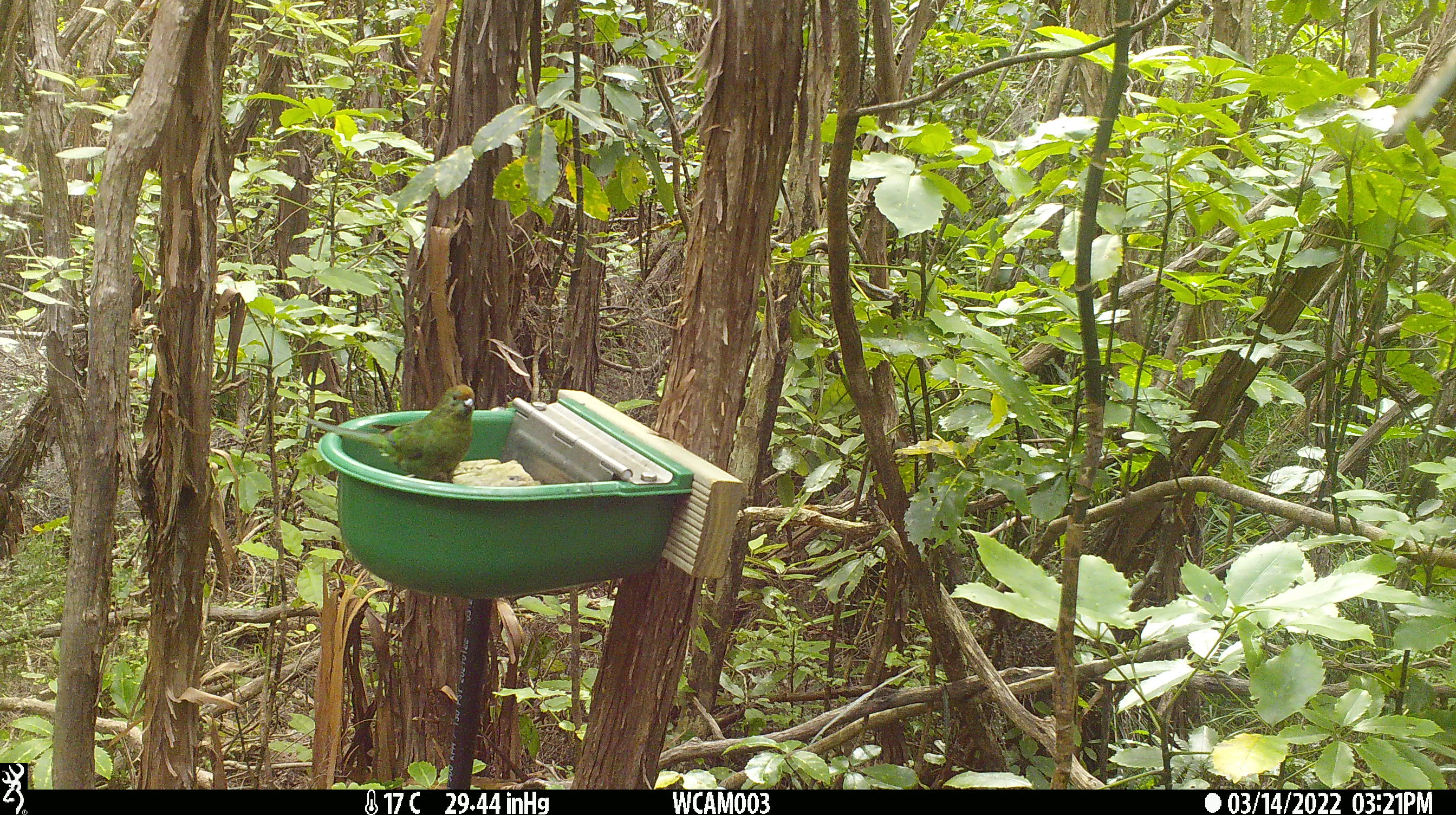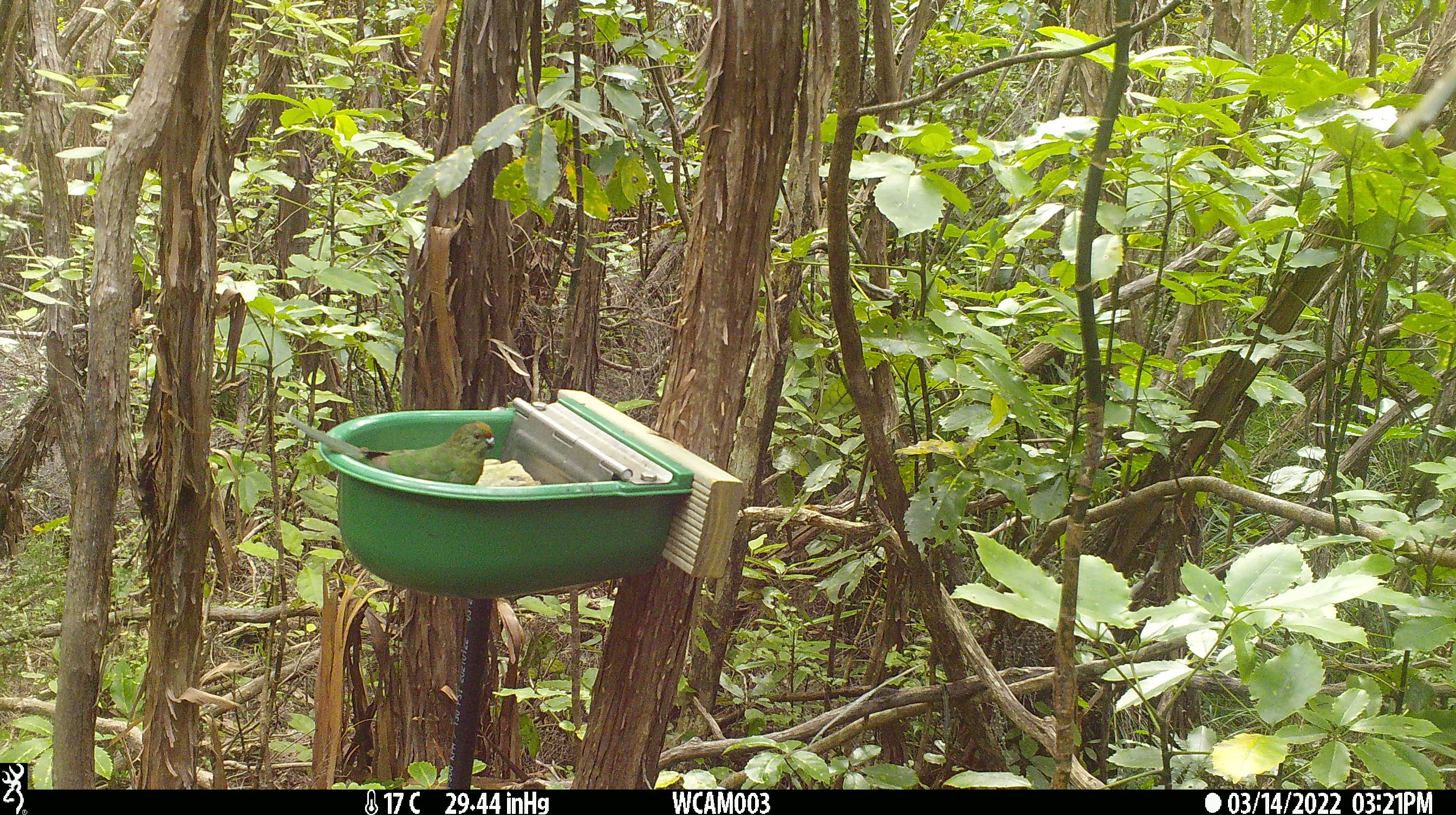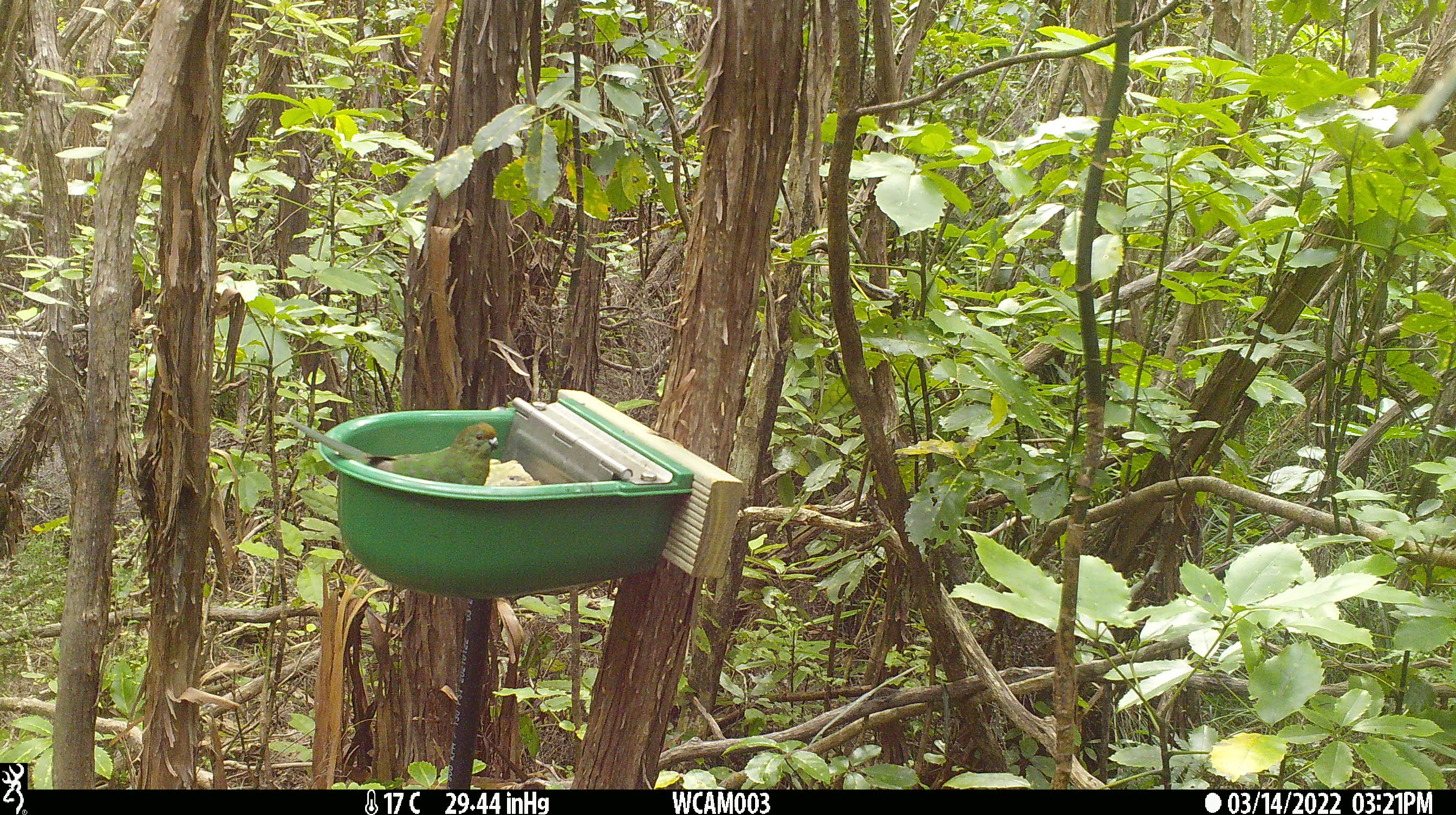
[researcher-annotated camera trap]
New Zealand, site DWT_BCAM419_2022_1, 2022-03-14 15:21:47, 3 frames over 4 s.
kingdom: Animalia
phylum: Chordata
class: Aves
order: Psittaciformes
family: Psittaculidae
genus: Cyanoramphus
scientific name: Cyanoramphus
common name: parakeet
Parakeet (Cyanoramphus).